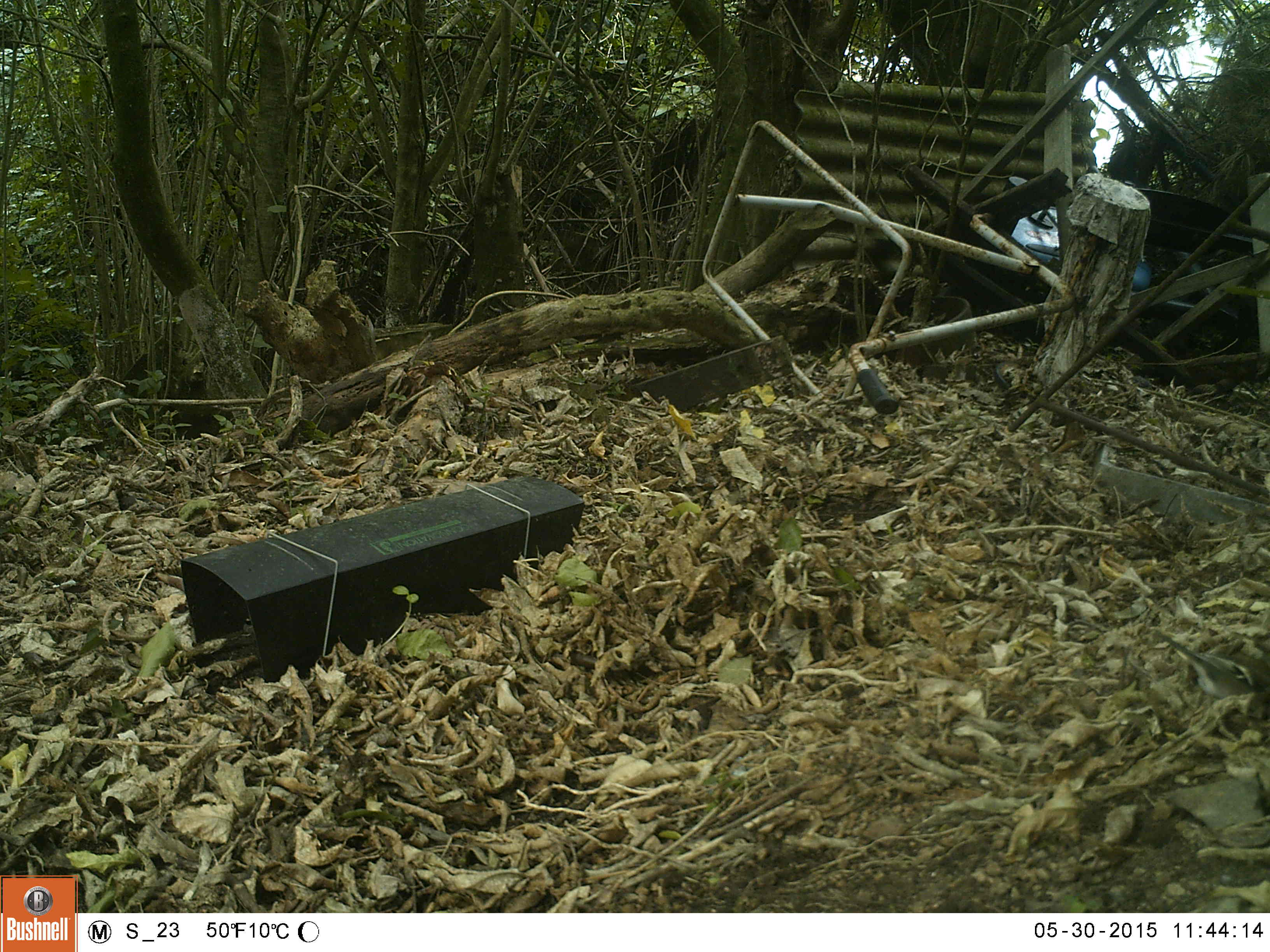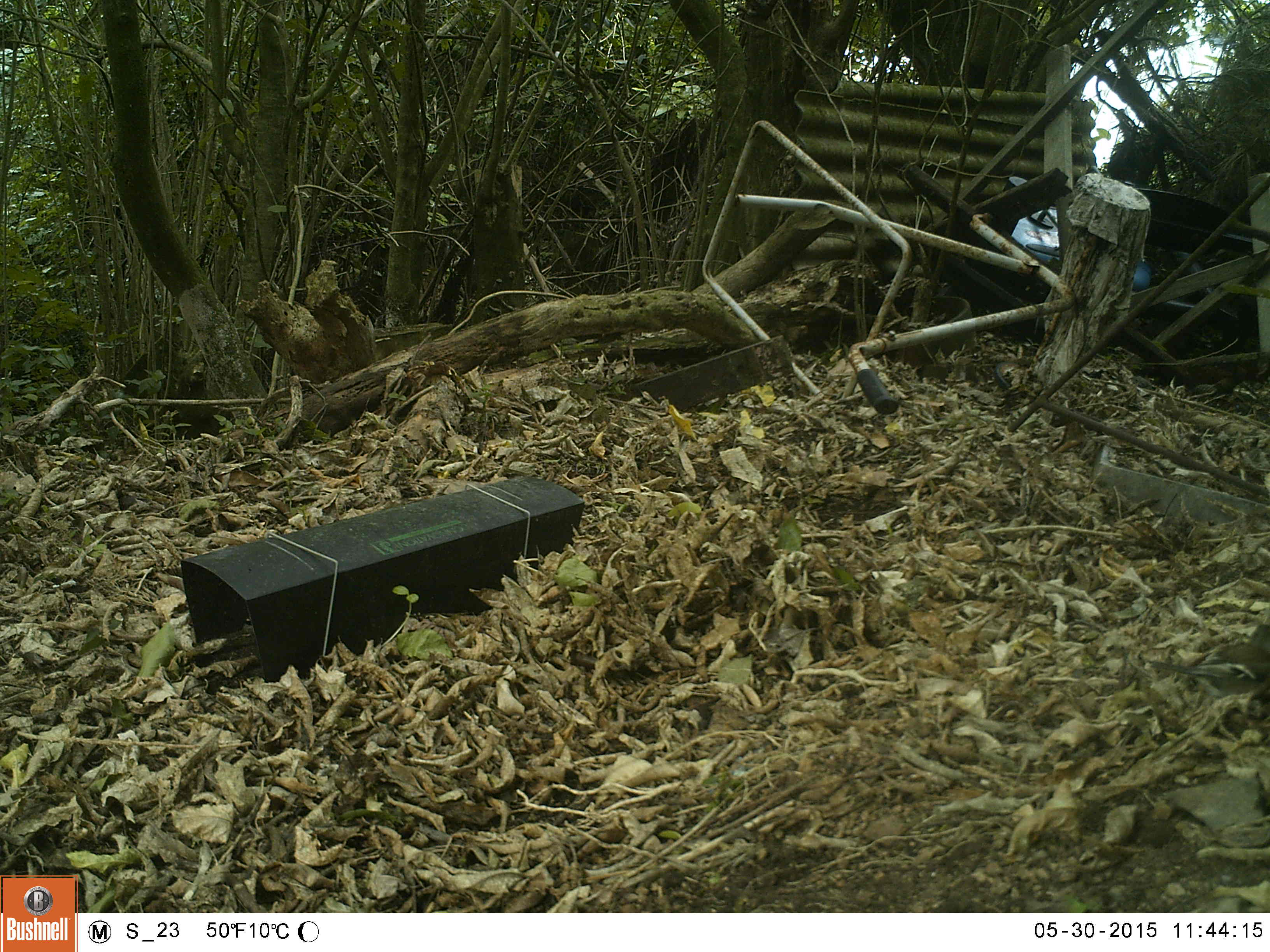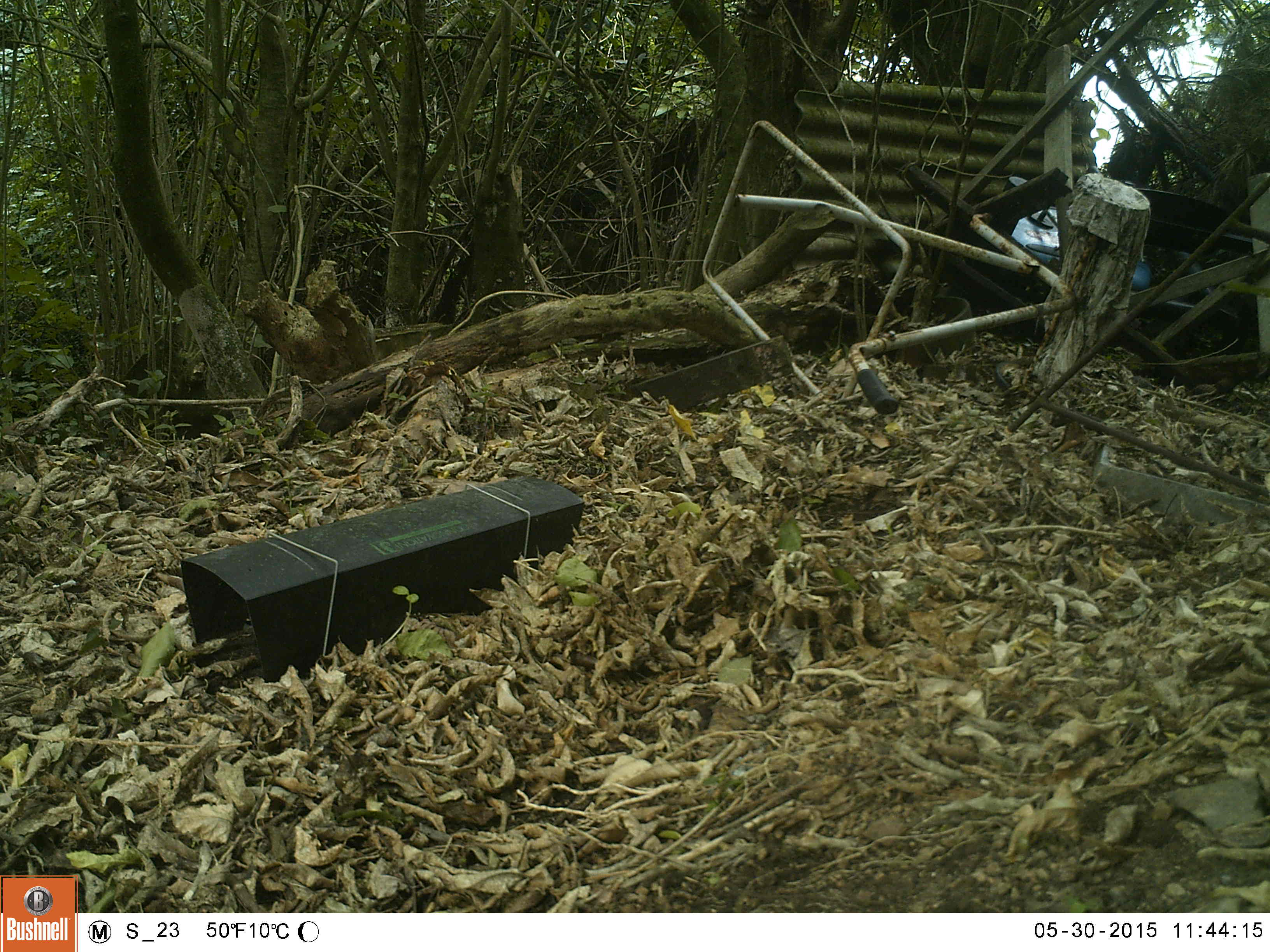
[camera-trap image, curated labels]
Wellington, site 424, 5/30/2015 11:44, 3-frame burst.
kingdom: Animalia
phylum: Chordata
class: Aves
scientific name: Aves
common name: bird